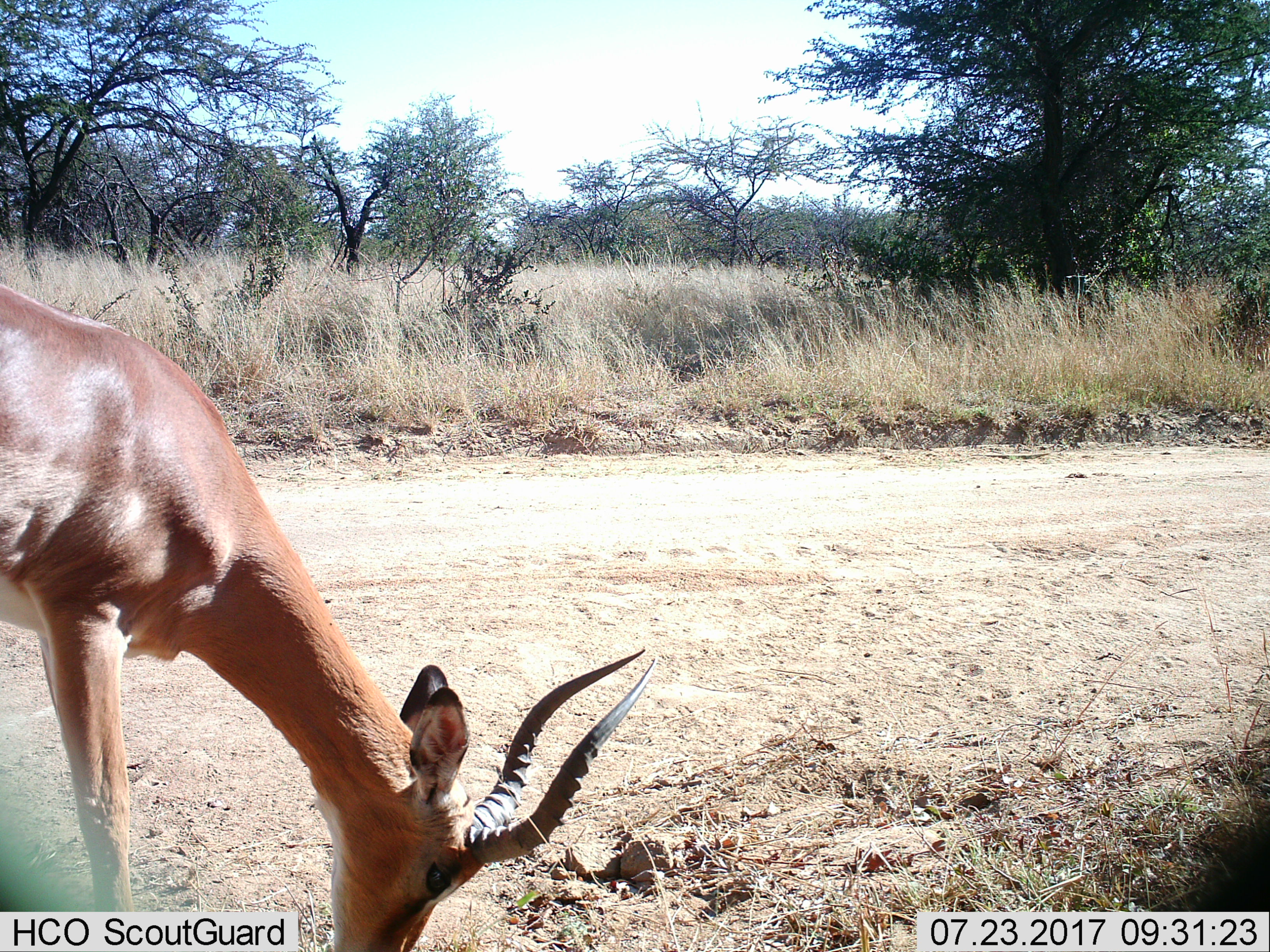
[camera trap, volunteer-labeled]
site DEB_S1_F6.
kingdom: Animalia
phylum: Chordata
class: Mammalia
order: Artiodactyla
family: Bovidae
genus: Aepyceros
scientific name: Aepyceros melampus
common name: impala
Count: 1.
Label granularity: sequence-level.